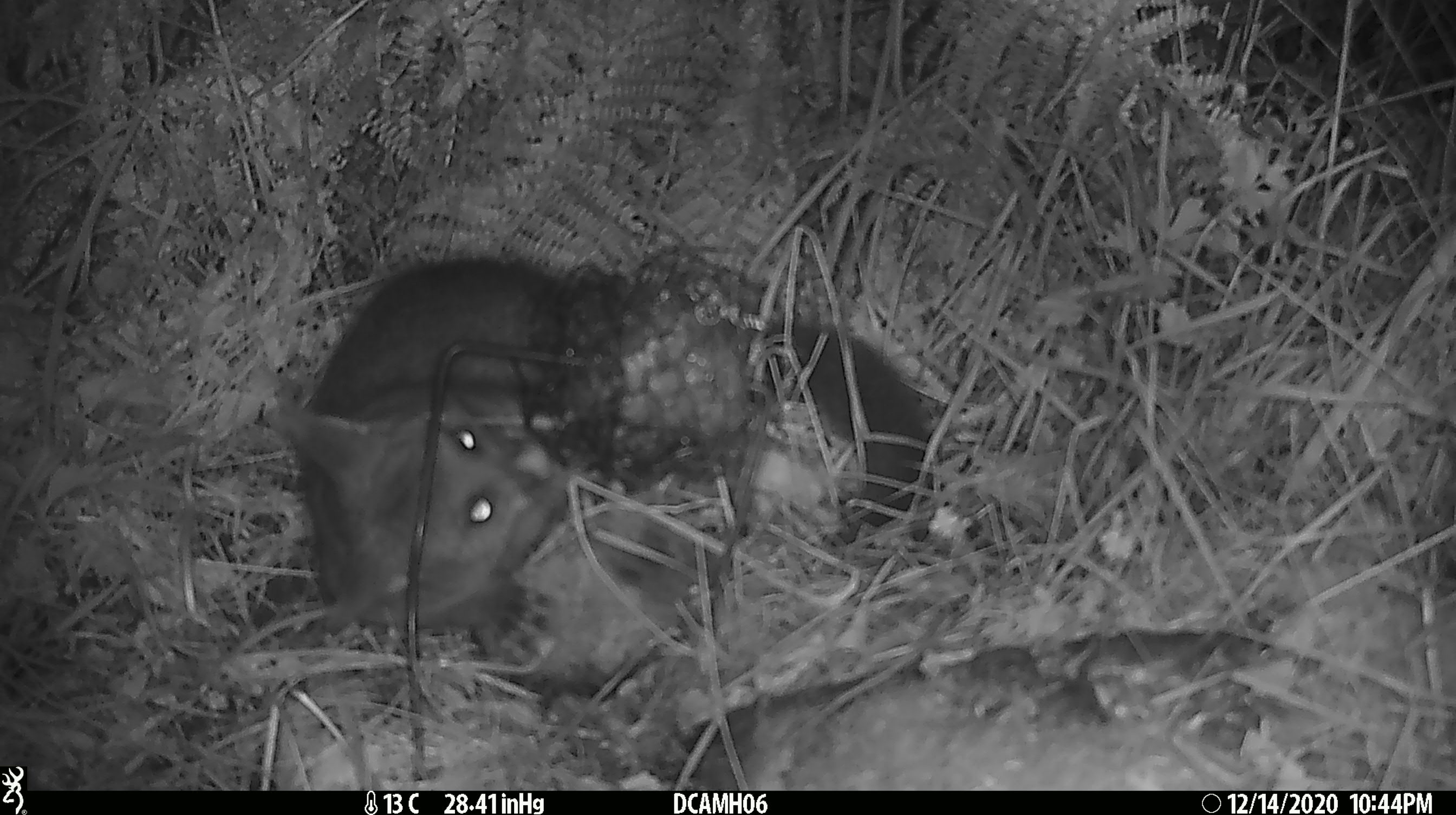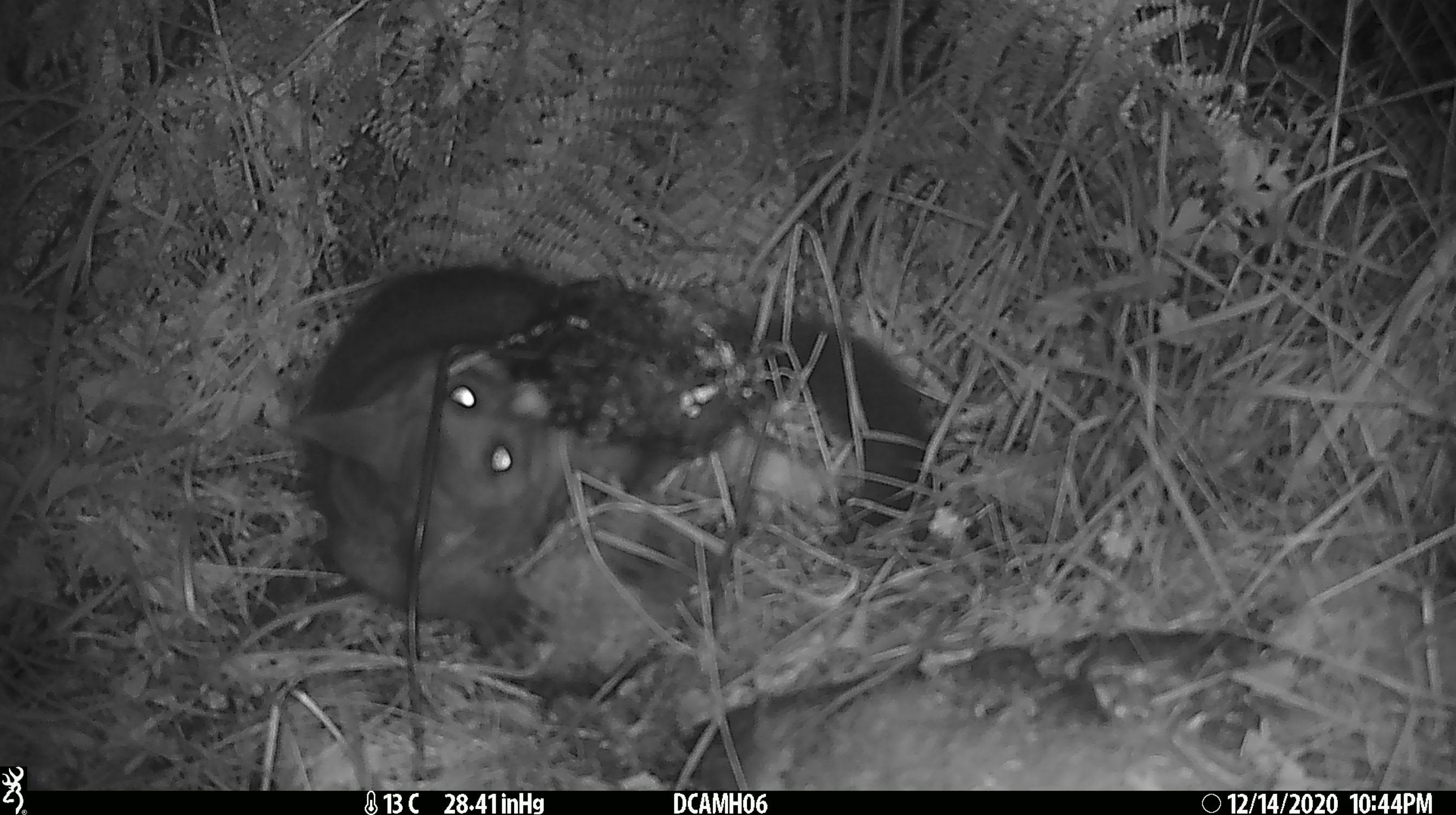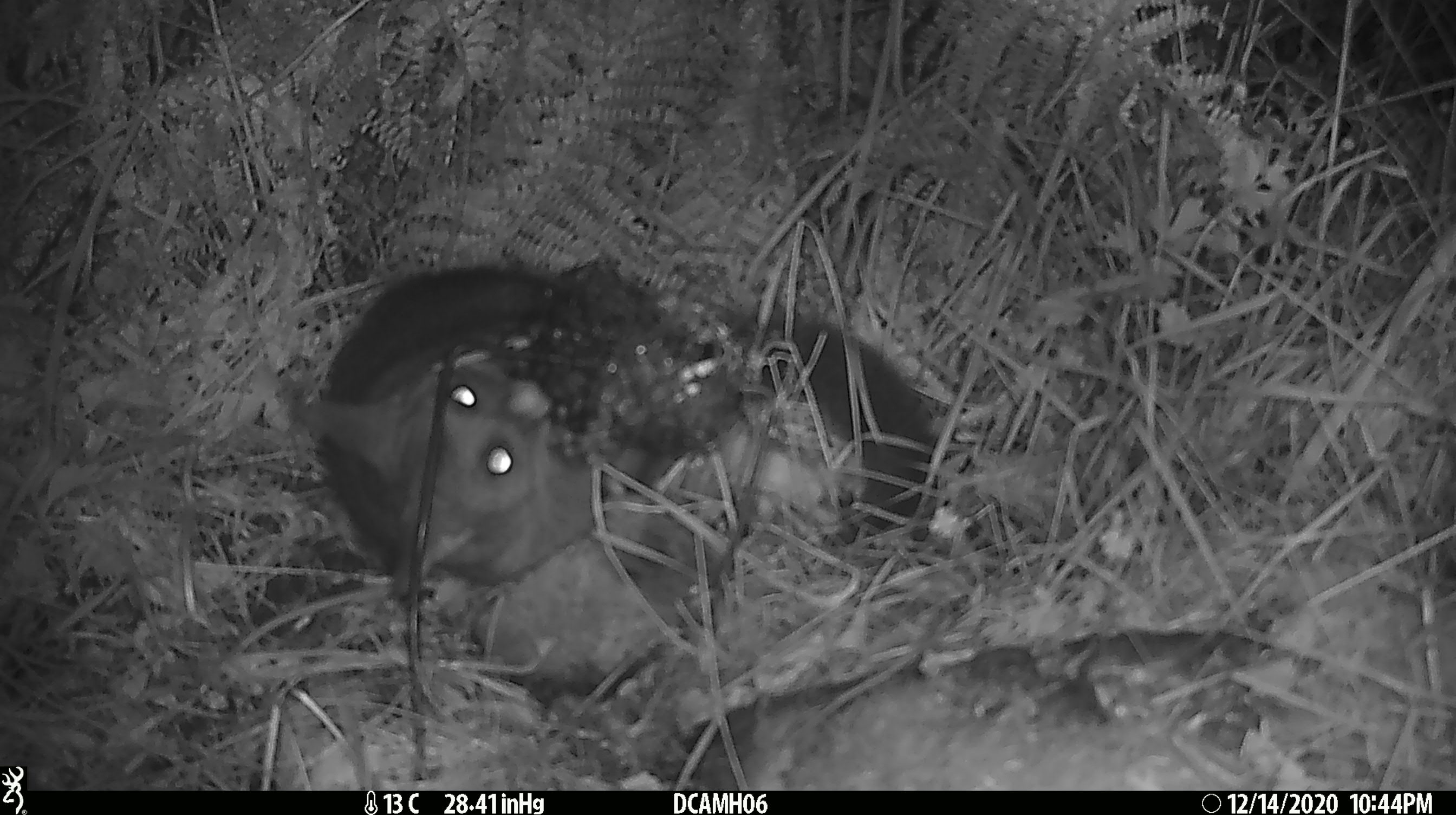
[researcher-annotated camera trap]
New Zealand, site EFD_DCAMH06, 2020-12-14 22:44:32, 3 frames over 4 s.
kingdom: Animalia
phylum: Chordata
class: Mammalia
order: Diprotodontia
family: Phalangeridae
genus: Trichosurus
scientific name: Trichosurus vulpecula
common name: common brushtail possum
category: possum